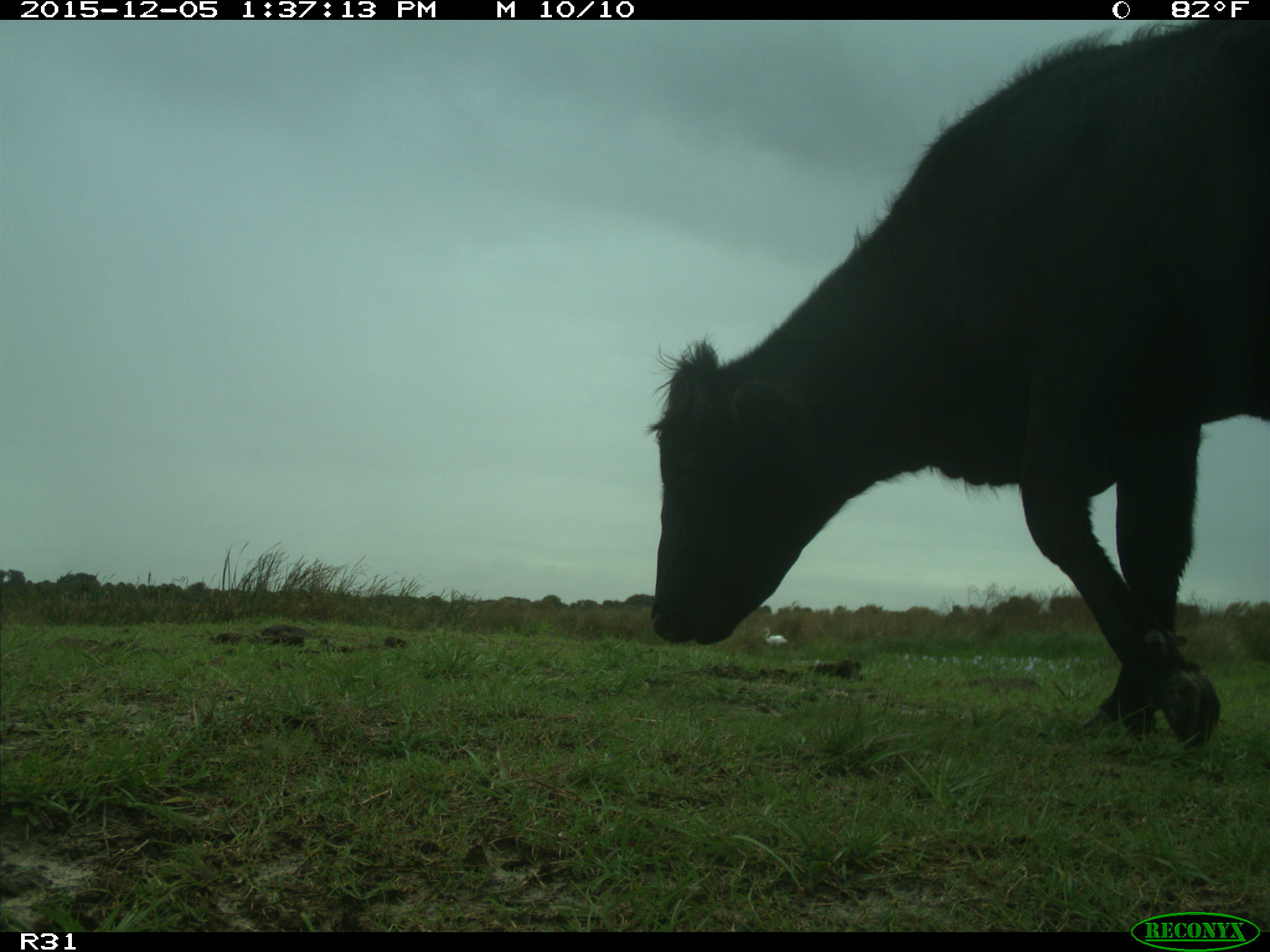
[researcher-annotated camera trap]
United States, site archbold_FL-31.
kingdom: Animalia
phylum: Chordata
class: Mammalia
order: Artiodactyla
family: Bovidae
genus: Bos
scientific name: Bos taurus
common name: domestic cow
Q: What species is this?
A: Bos taurus (domestic cow).